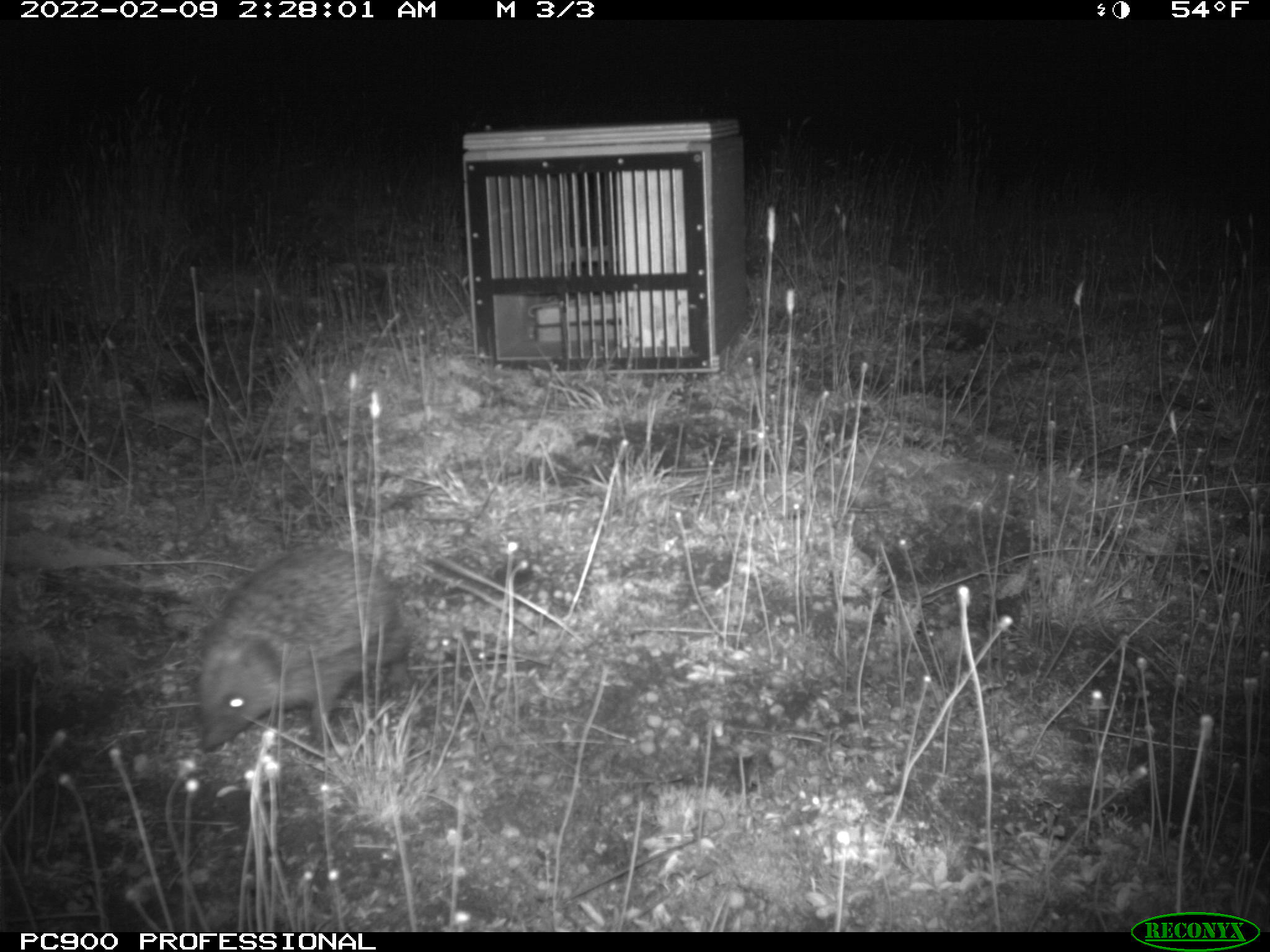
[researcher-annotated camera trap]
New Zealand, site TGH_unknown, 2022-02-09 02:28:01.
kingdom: Animalia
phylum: Chordata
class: Mammalia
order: Eulipotyphla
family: Erinaceidae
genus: Erinaceus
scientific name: Erinaceus europaeus europaeus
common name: european hedgehog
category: hedgehog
Hedgehog (european hedgehog) (Erinaceus europaeus europaeus).